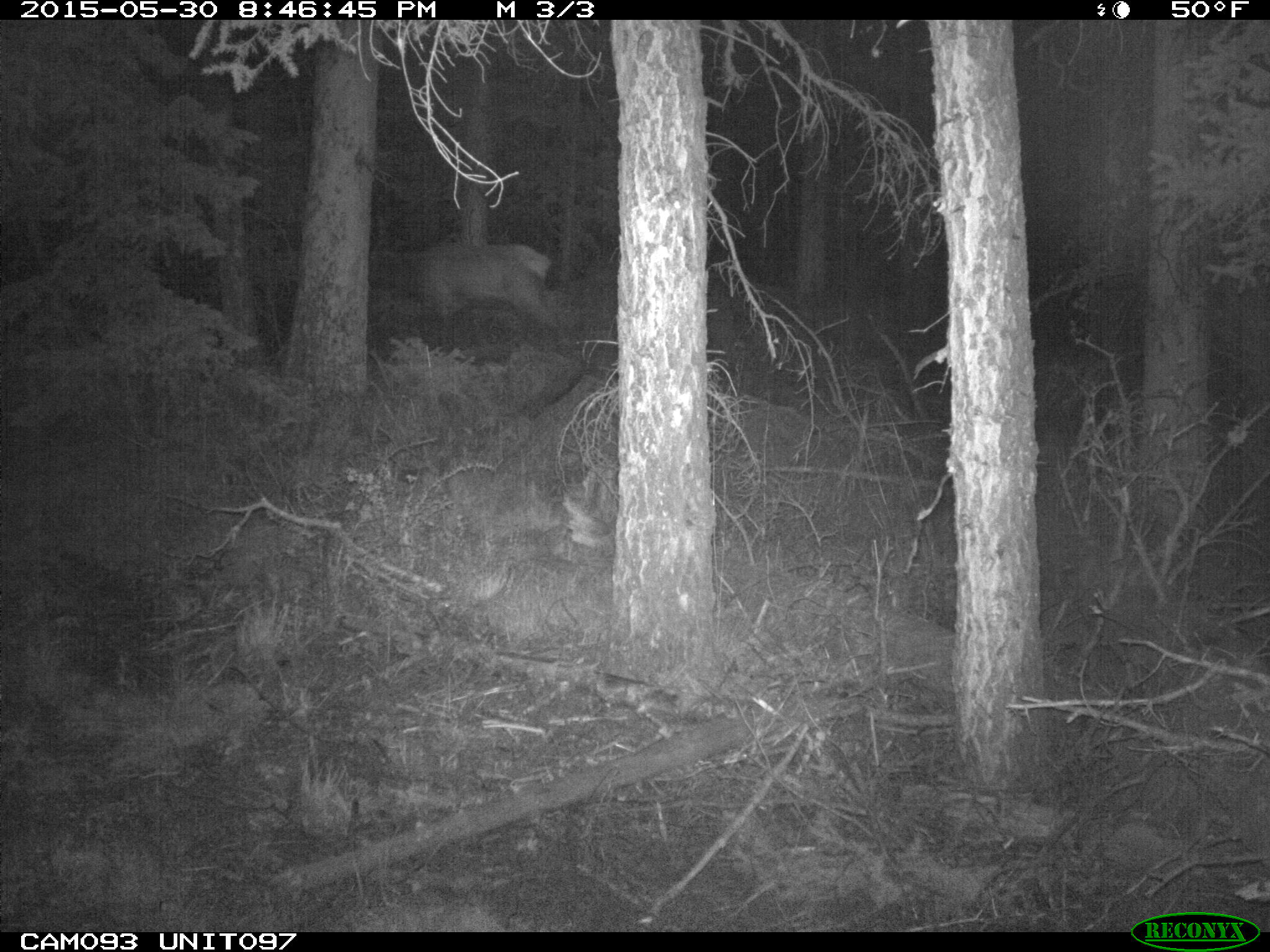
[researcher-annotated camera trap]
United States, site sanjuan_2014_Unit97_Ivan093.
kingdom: Animalia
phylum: Chordata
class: Mammalia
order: Artiodactyla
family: Cervidae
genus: Cervus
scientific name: Cervus elaphus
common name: red deer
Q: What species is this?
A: Cervus elaphus (red deer).